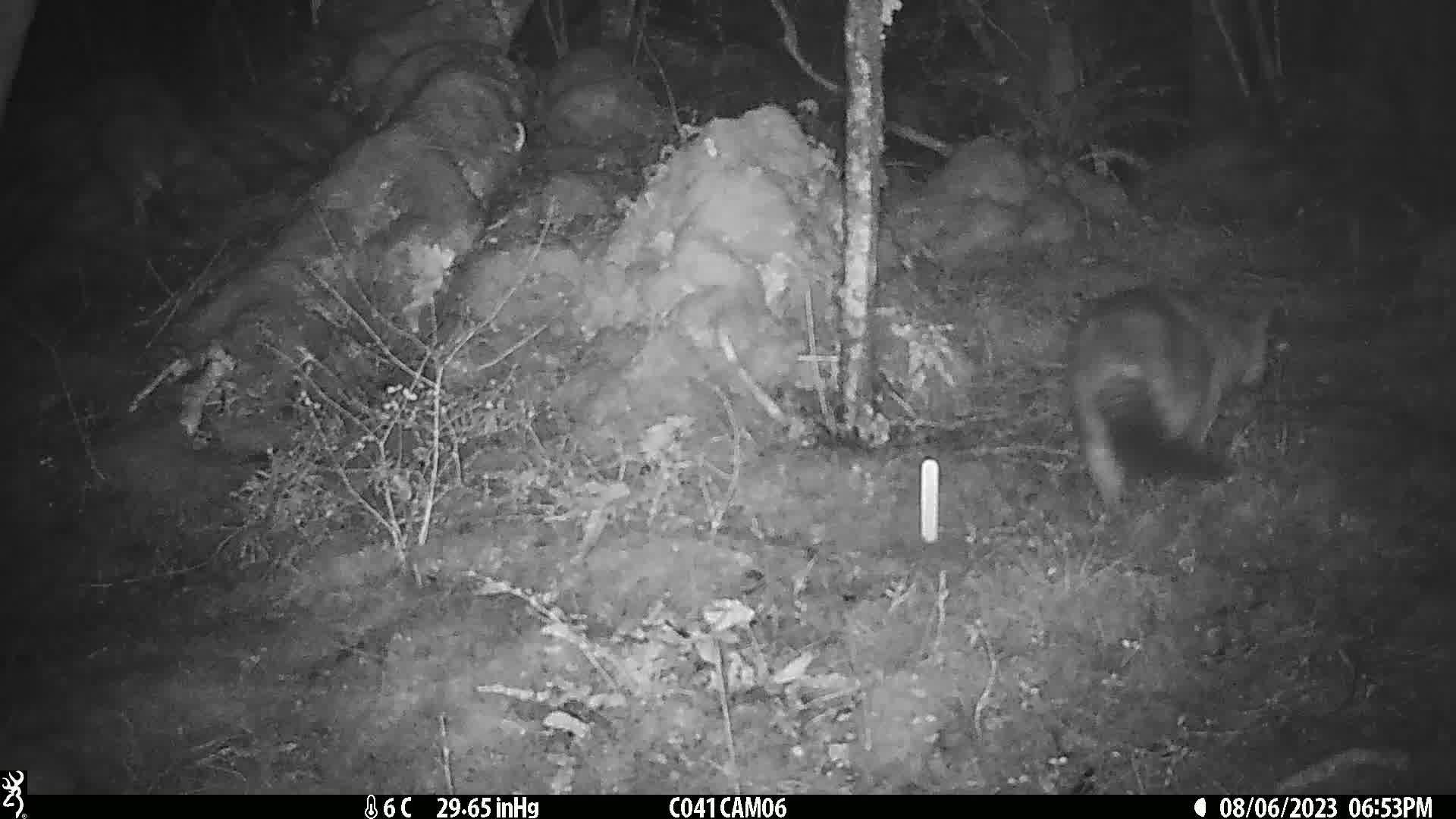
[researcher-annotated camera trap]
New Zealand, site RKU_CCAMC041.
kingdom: Animalia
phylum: Chordata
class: Mammalia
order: Diprotodontia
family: Phalangeridae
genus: Trichosurus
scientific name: Trichosurus vulpecula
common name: common brushtail possum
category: possum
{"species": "possum (common brushtail possum) (Trichosurus vulpecula)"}